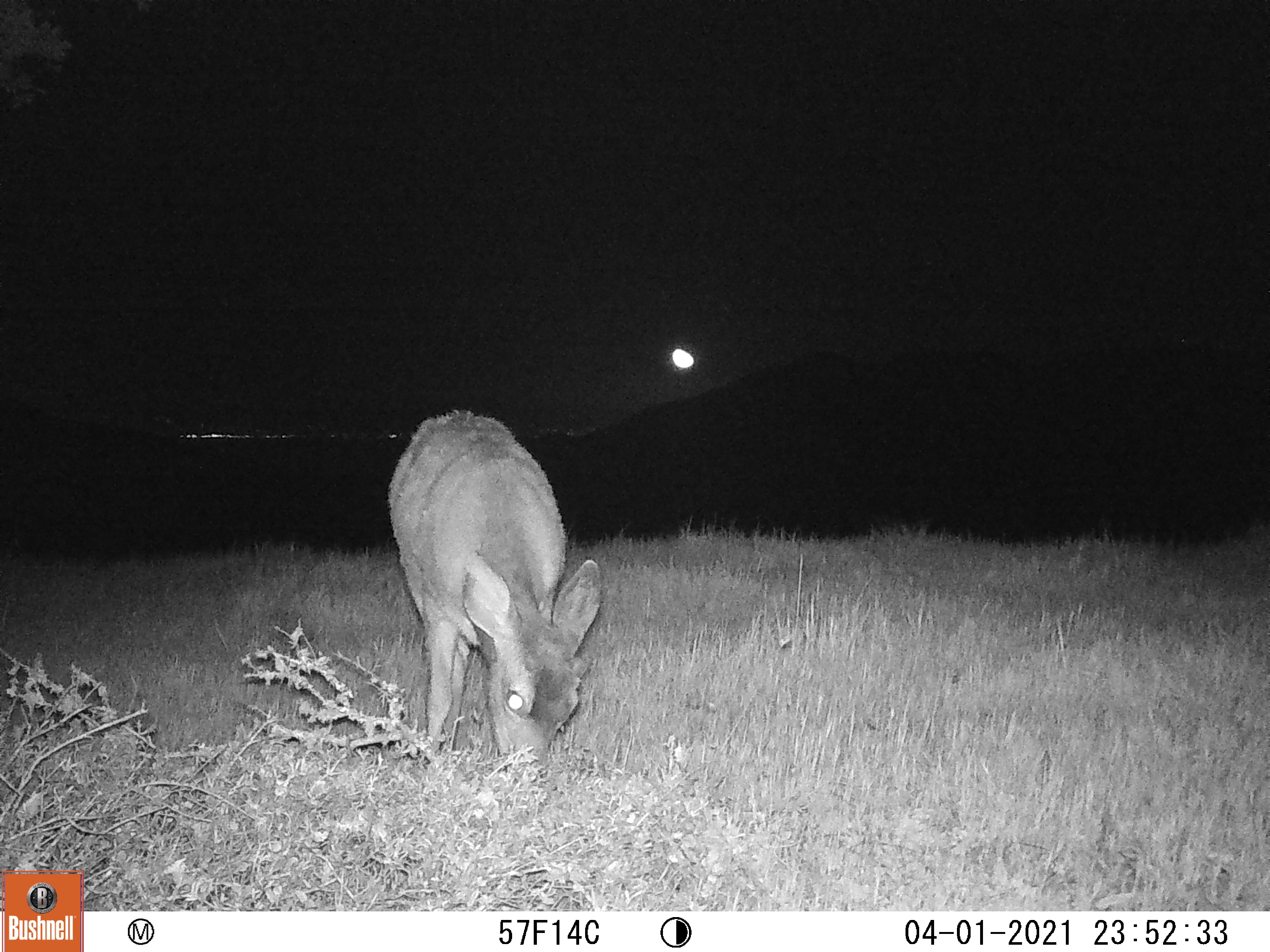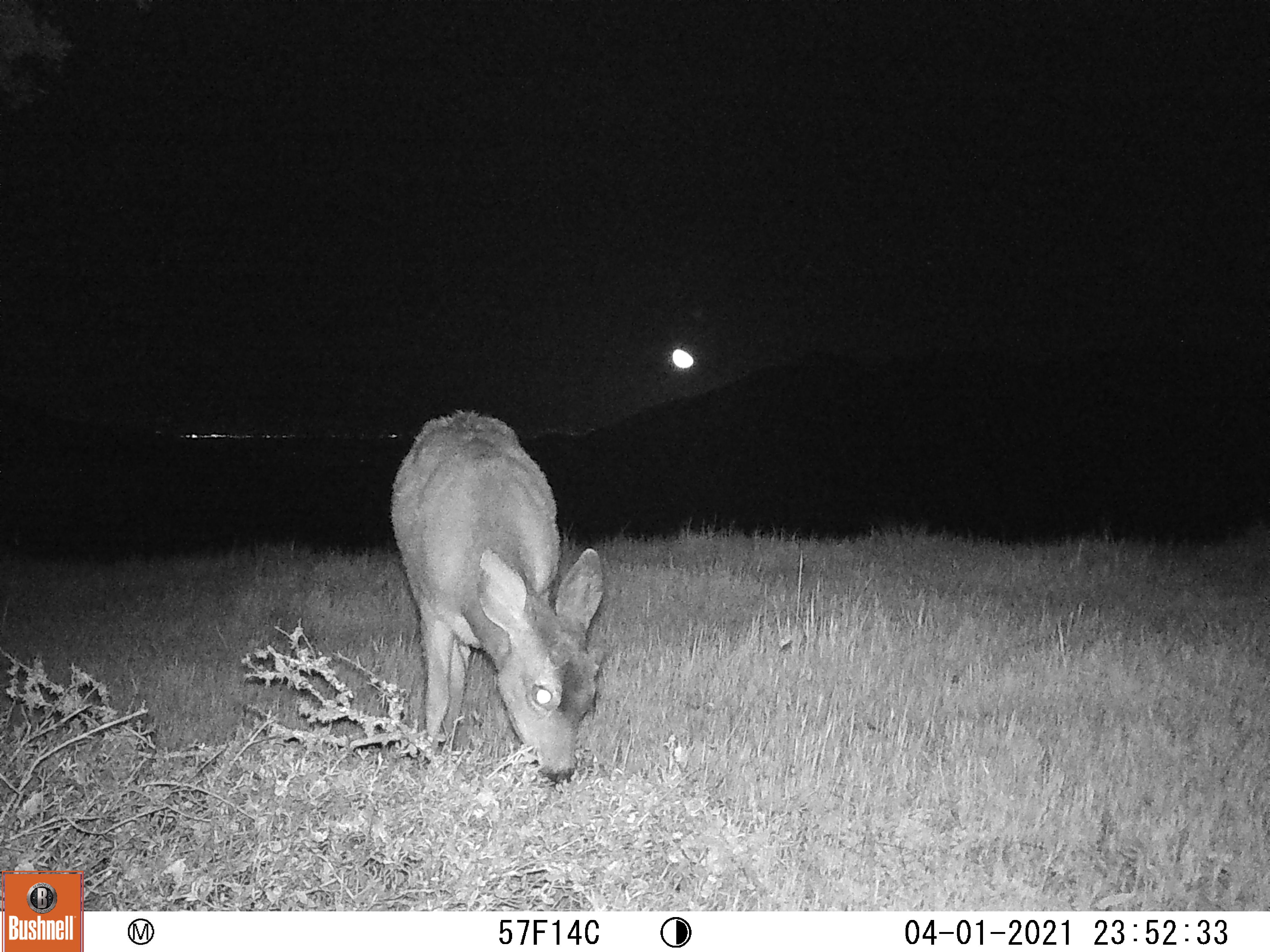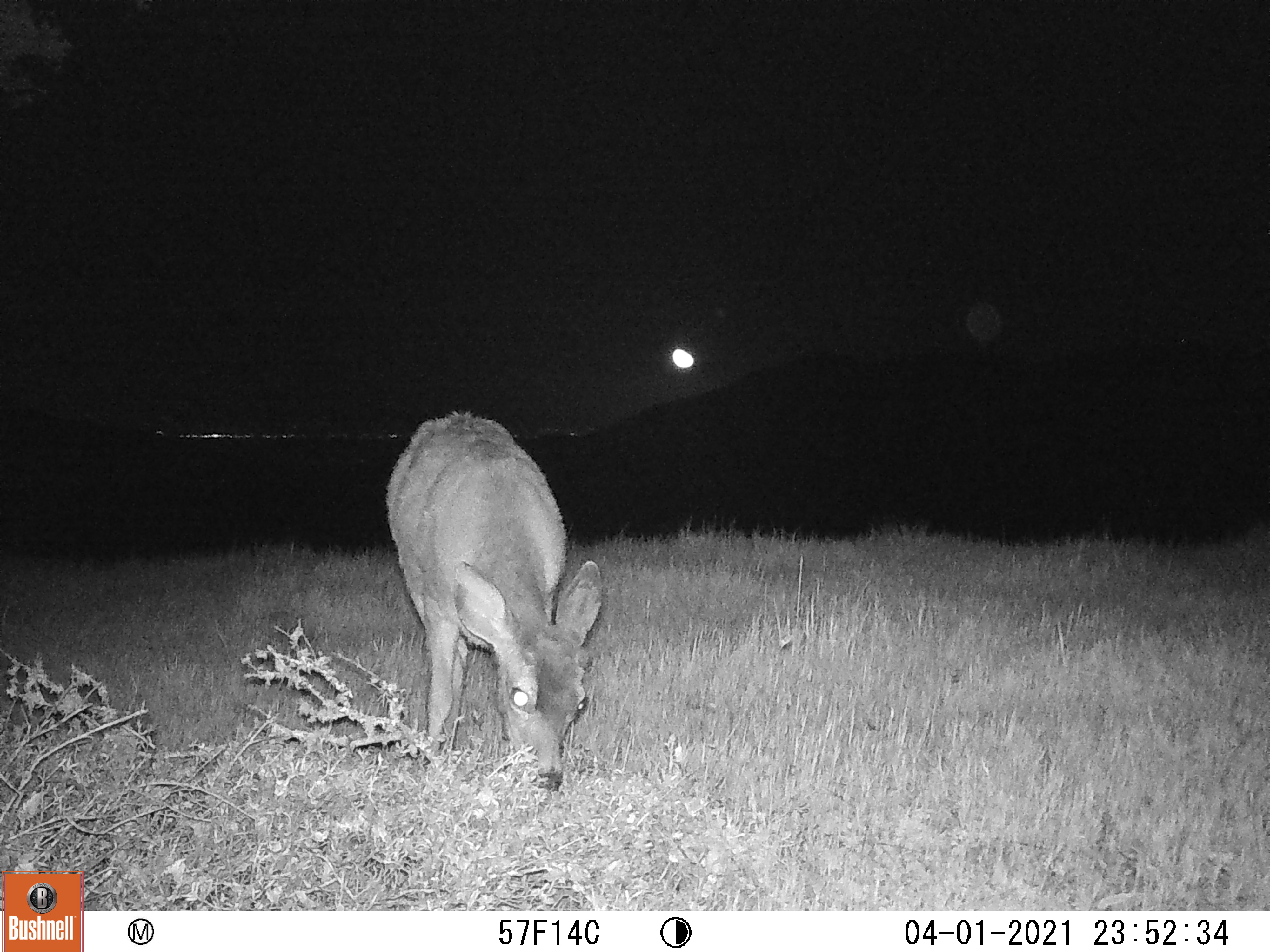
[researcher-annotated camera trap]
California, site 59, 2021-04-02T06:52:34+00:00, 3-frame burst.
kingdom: Animalia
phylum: Chordata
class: Mammalia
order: Artiodactyla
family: Cervidae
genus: Odocoileus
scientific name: Odocoileus hemionus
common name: mule deer